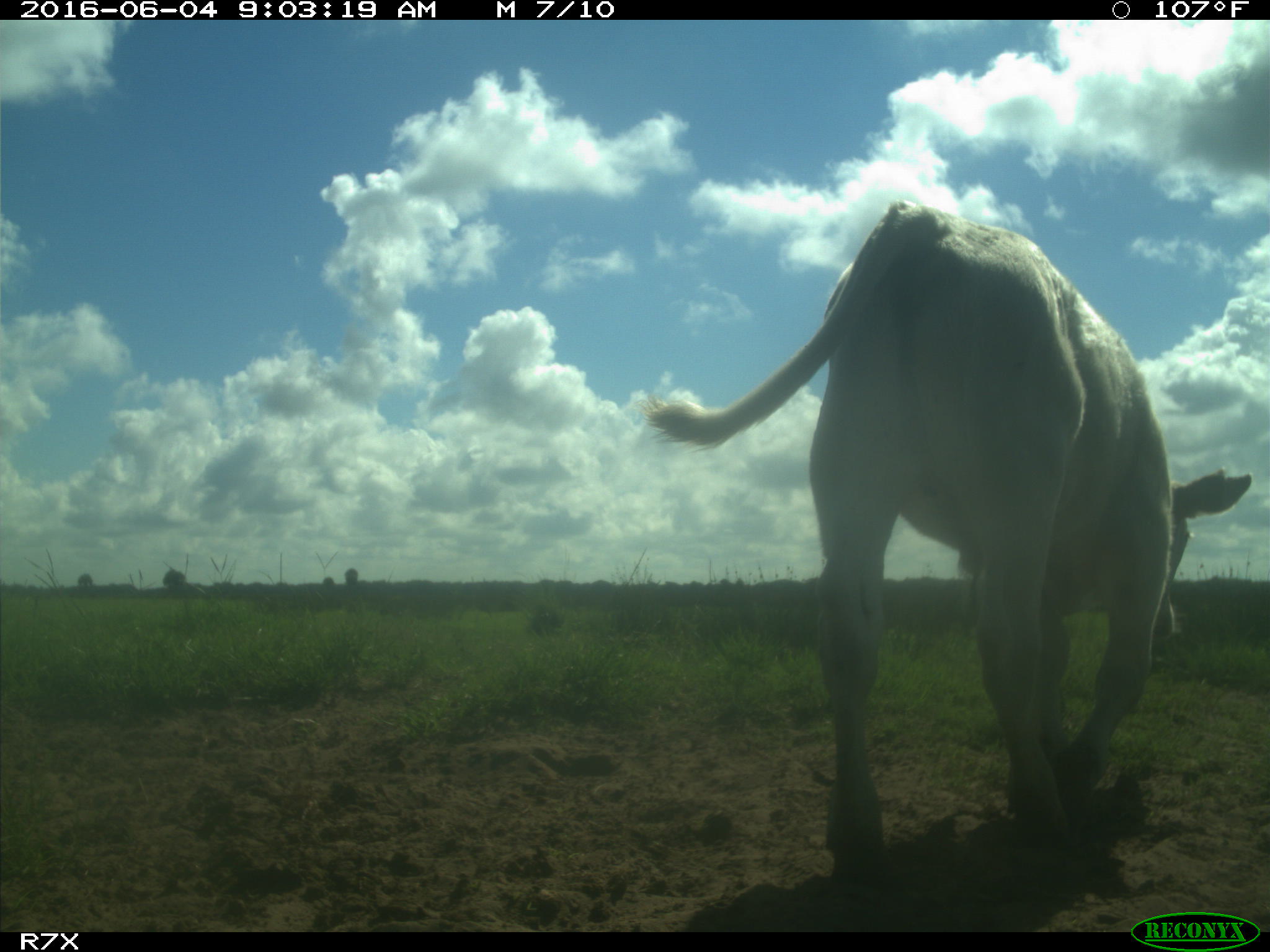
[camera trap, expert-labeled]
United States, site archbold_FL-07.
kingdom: Animalia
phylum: Chordata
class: Mammalia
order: Artiodactyla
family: Bovidae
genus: Bos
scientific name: Bos taurus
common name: domestic cow